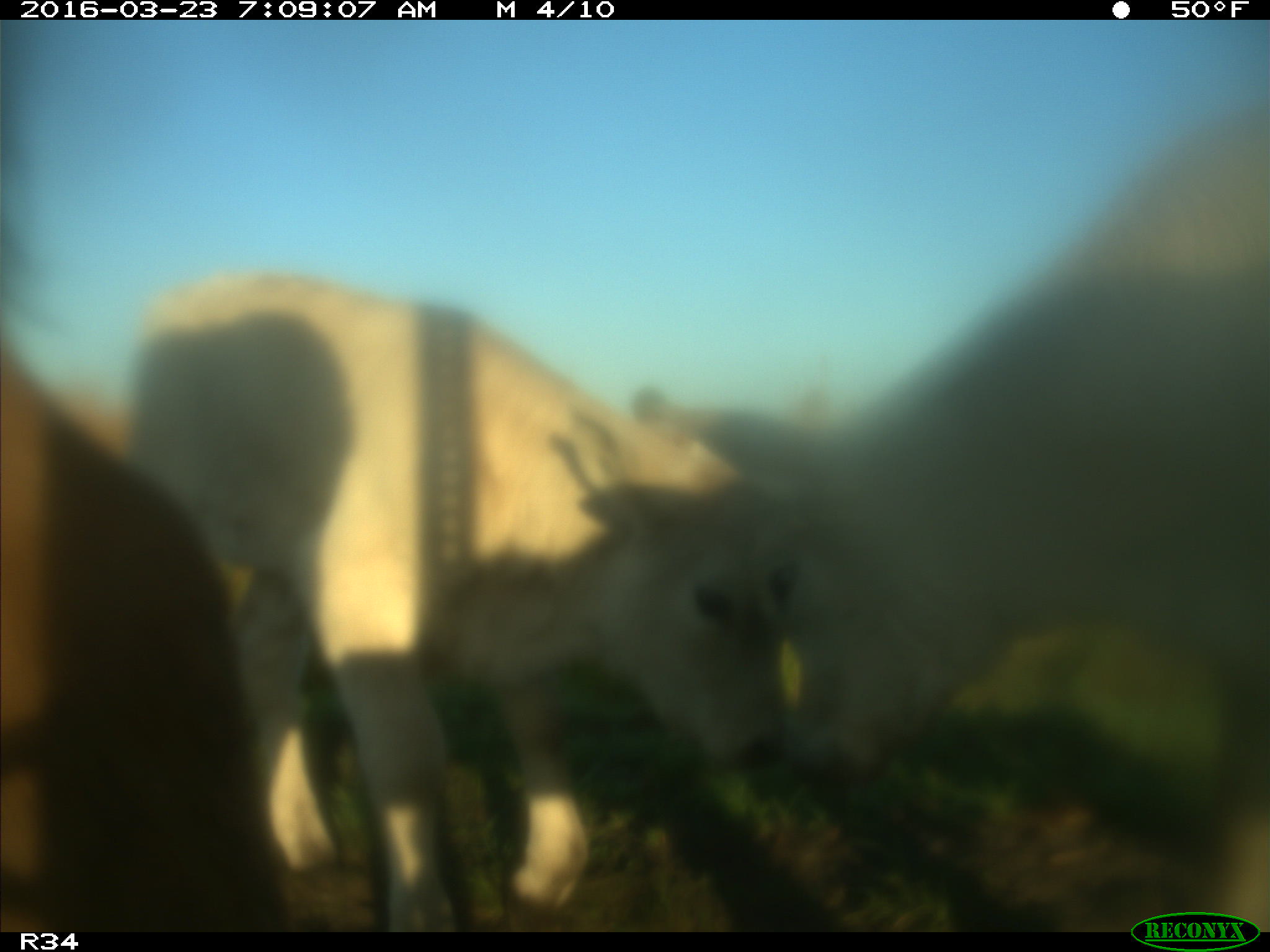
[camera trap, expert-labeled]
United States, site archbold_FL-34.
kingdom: Animalia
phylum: Chordata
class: Mammalia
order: Artiodactyla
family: Bovidae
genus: Bos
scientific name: Bos taurus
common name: domestic cow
Bos taurus (domestic cow).